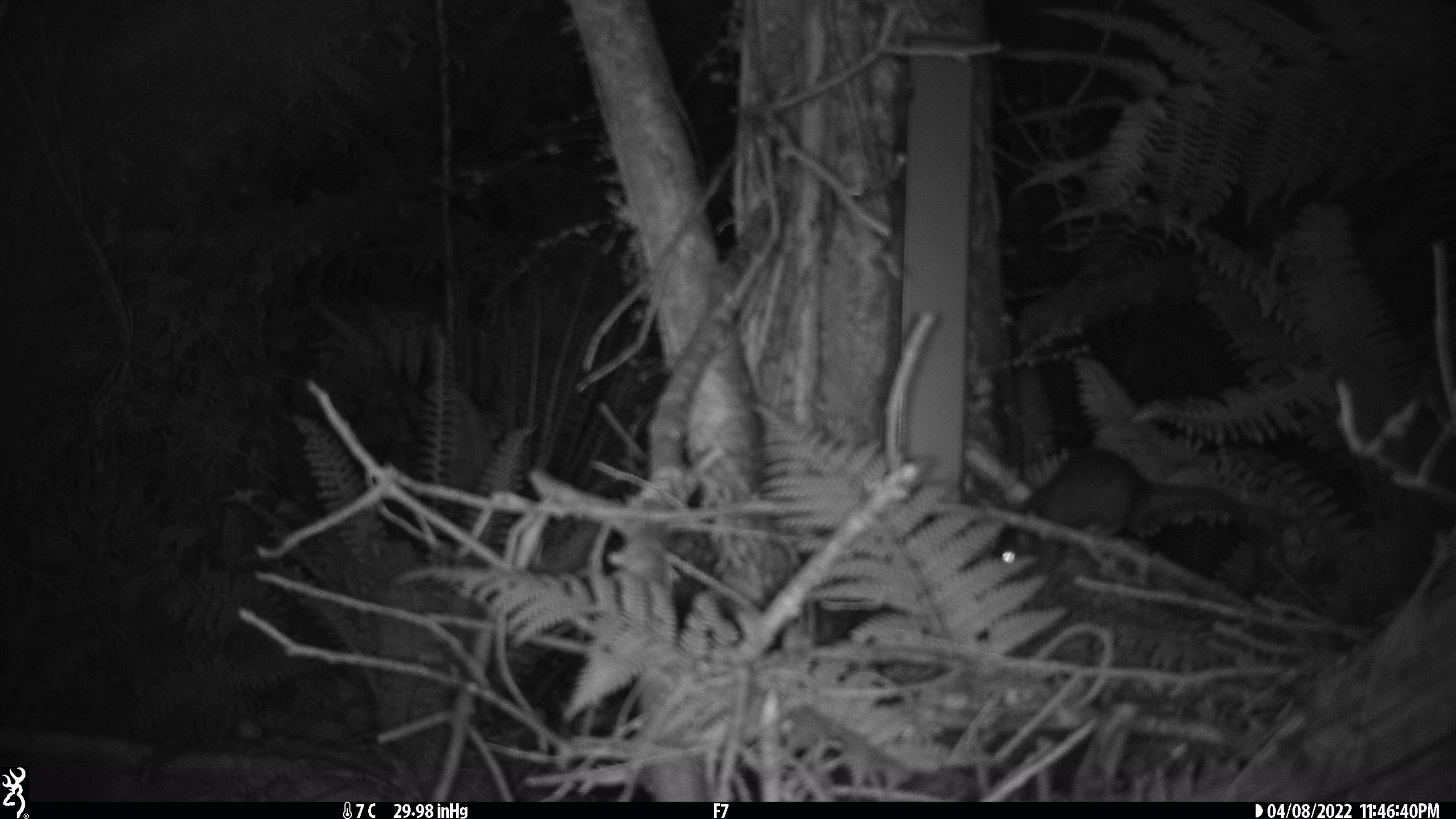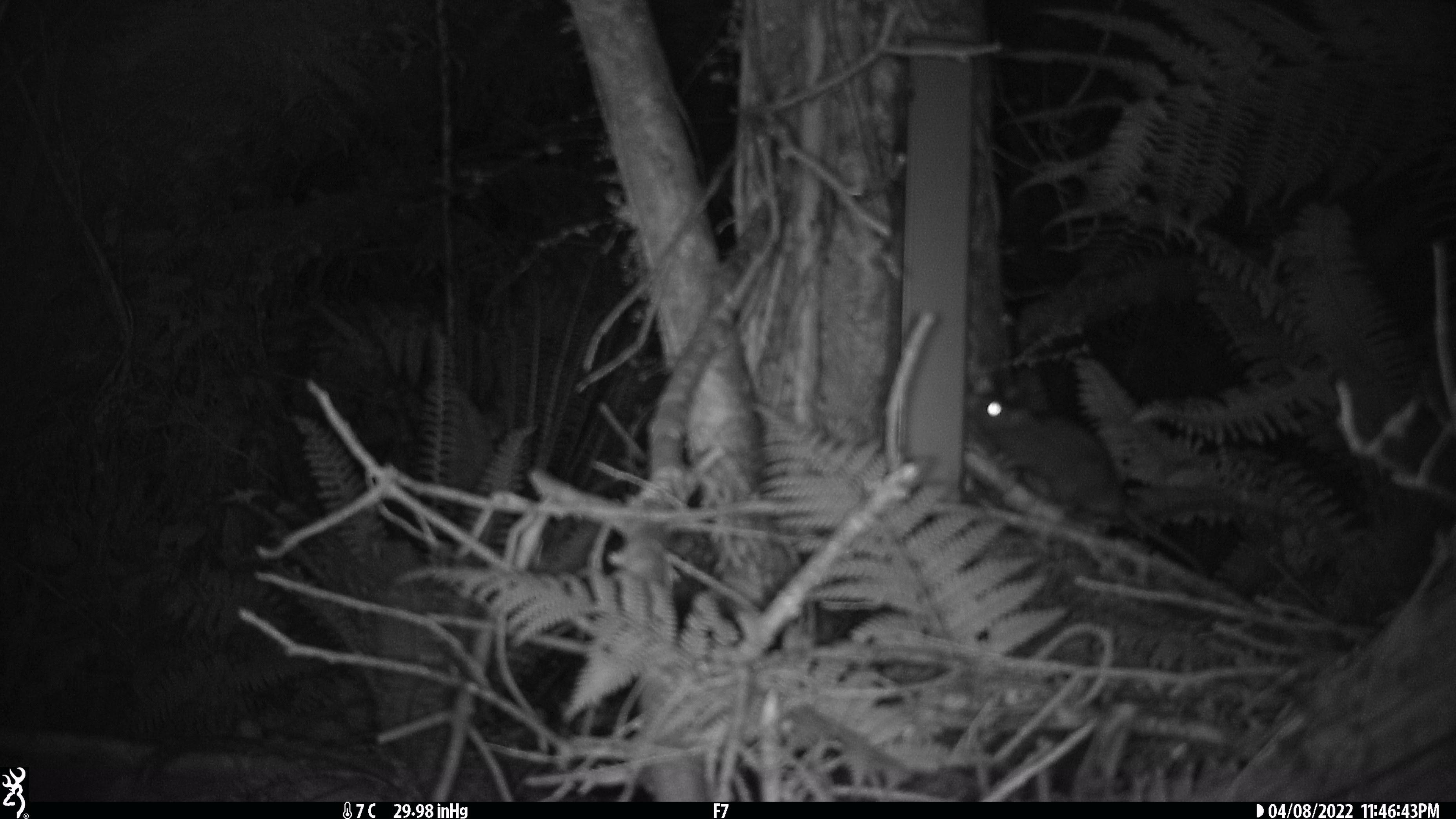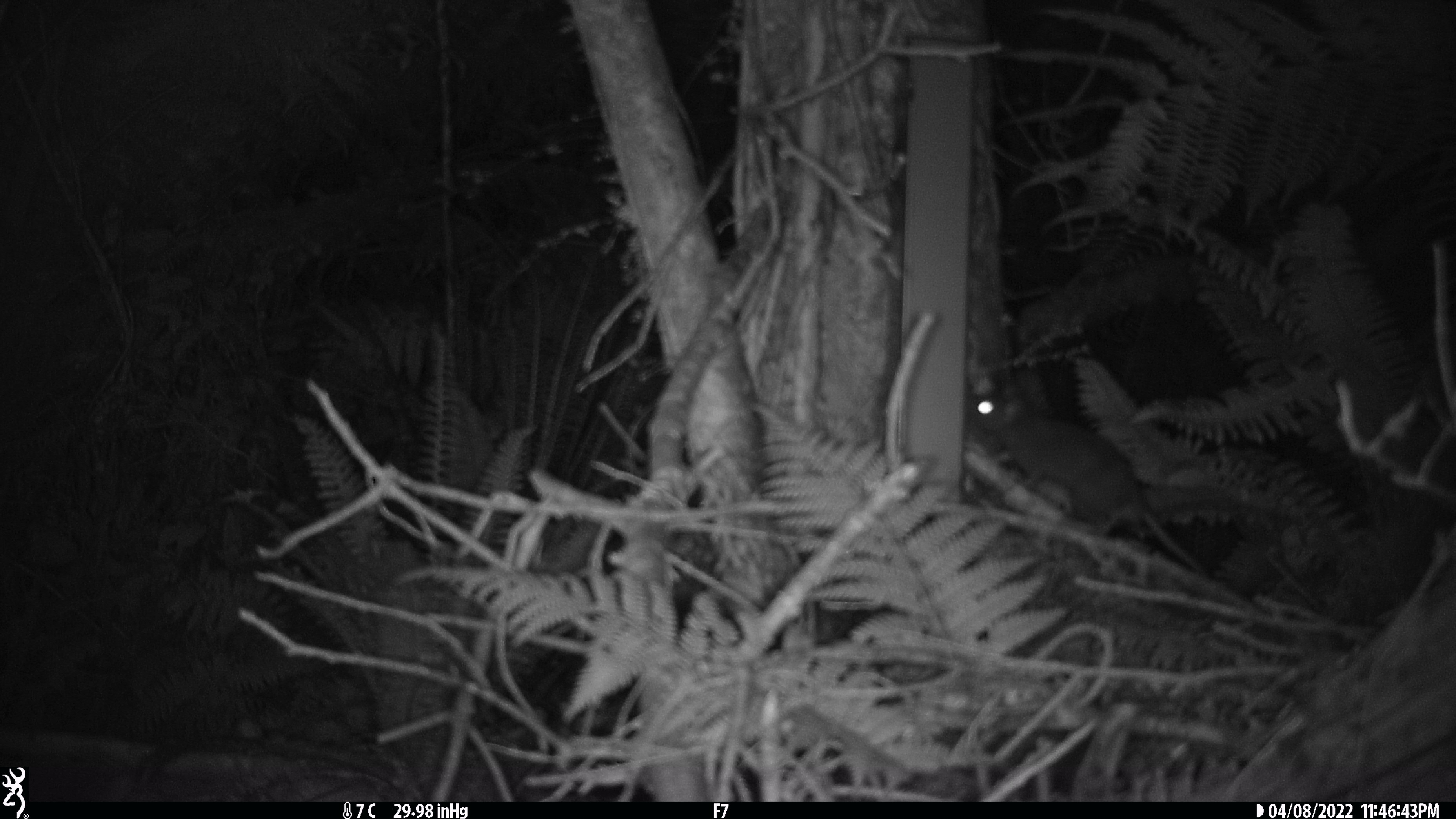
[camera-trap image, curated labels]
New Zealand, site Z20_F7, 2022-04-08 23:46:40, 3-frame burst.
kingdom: Animalia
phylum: Chordata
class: Mammalia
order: Rodentia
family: Muridae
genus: Rattus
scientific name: Rattus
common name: rat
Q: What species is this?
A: Rat (Rattus).